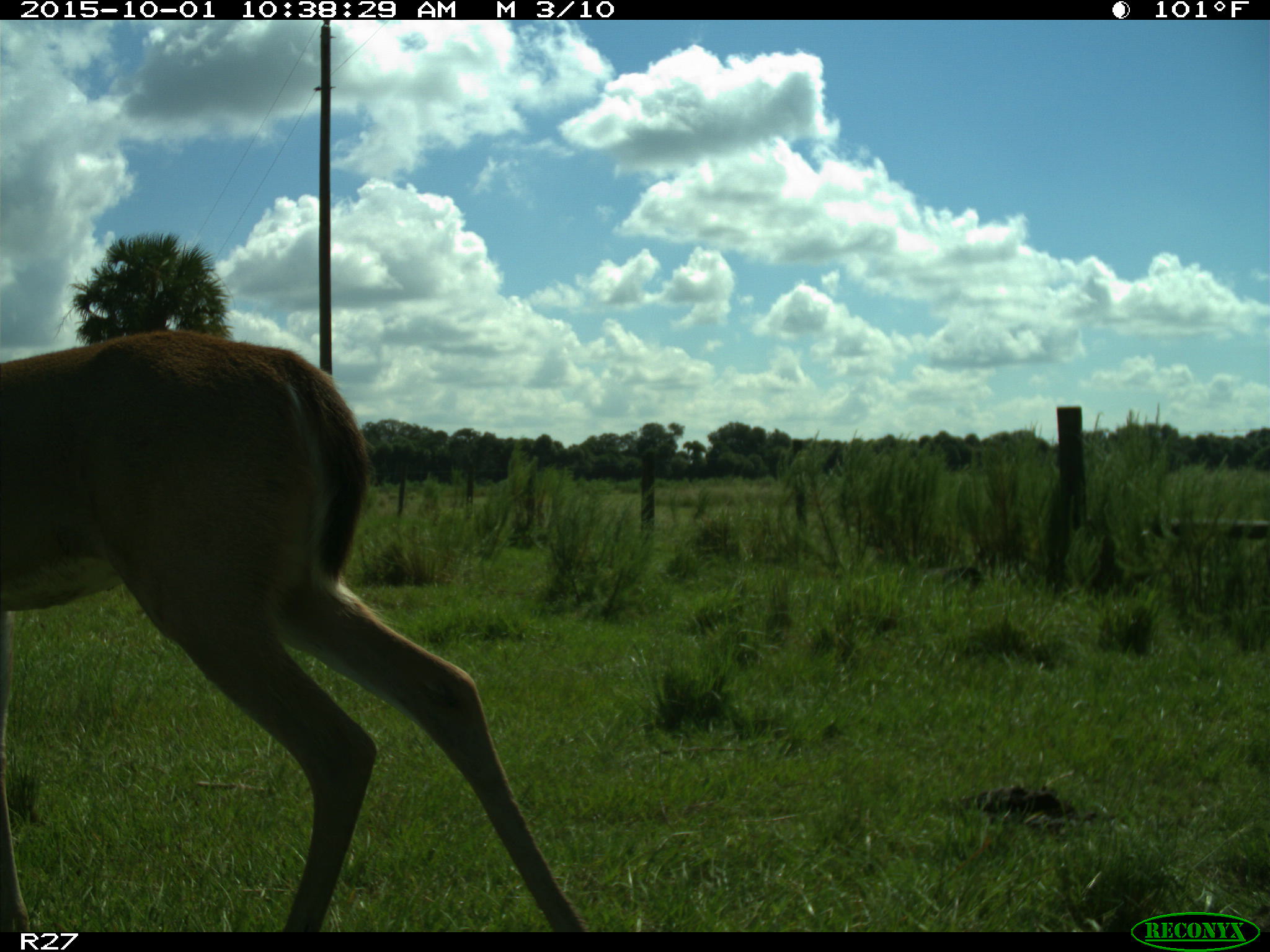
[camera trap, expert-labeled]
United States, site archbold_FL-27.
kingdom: Animalia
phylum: Chordata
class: Mammalia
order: Artiodactyla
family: Cervidae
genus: Odocoileus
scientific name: Odocoileus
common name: deer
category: unidentified deer